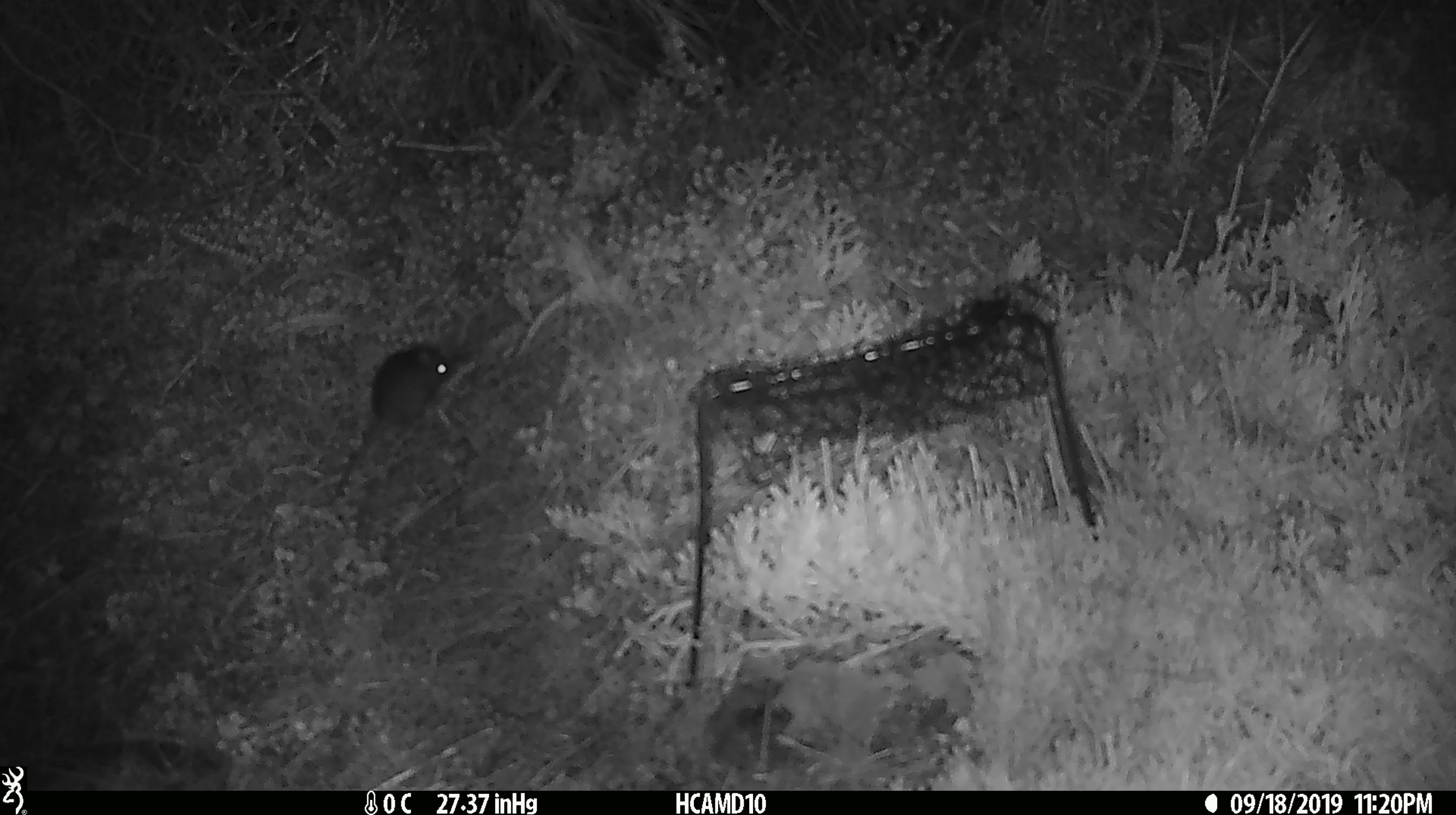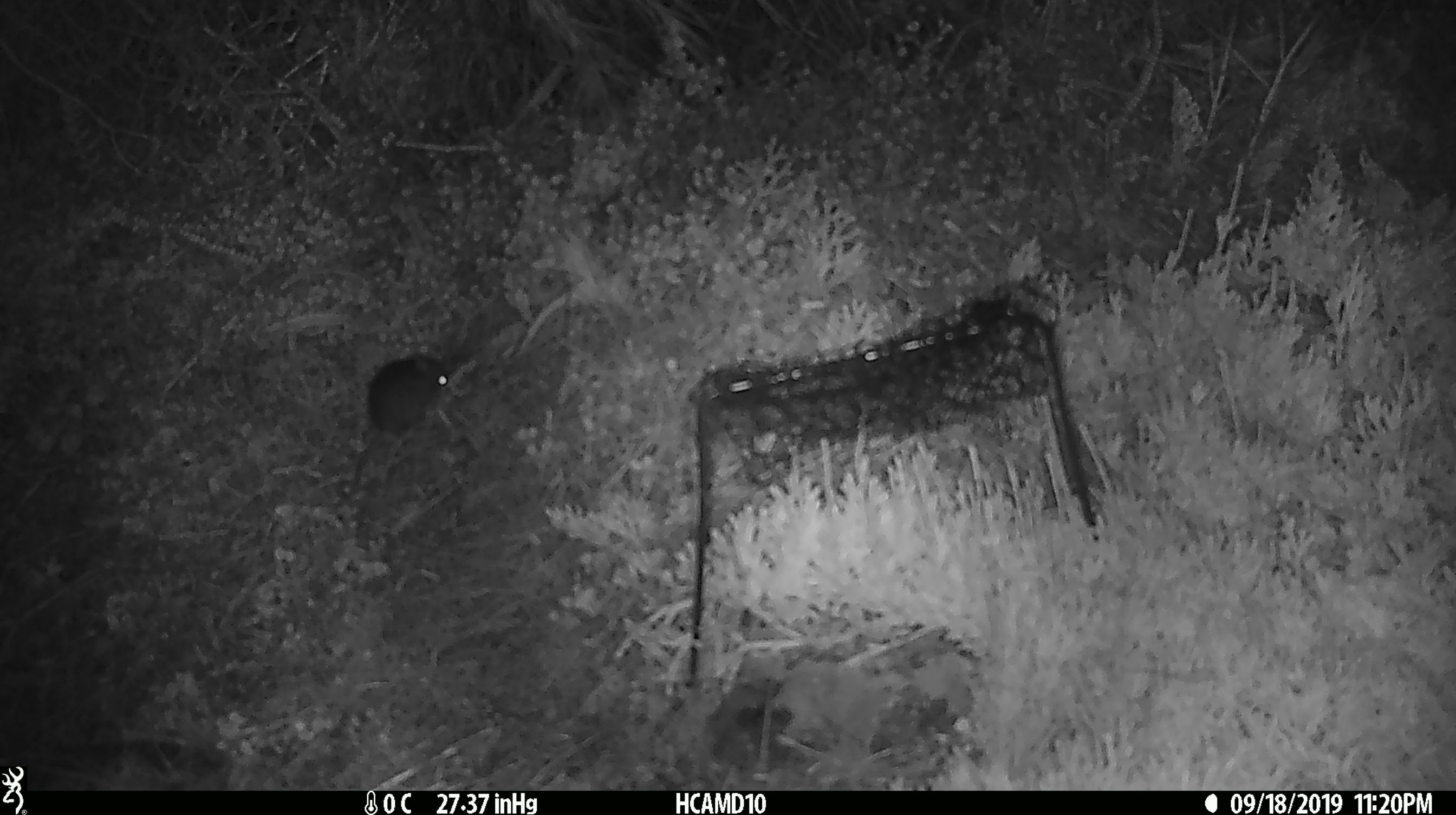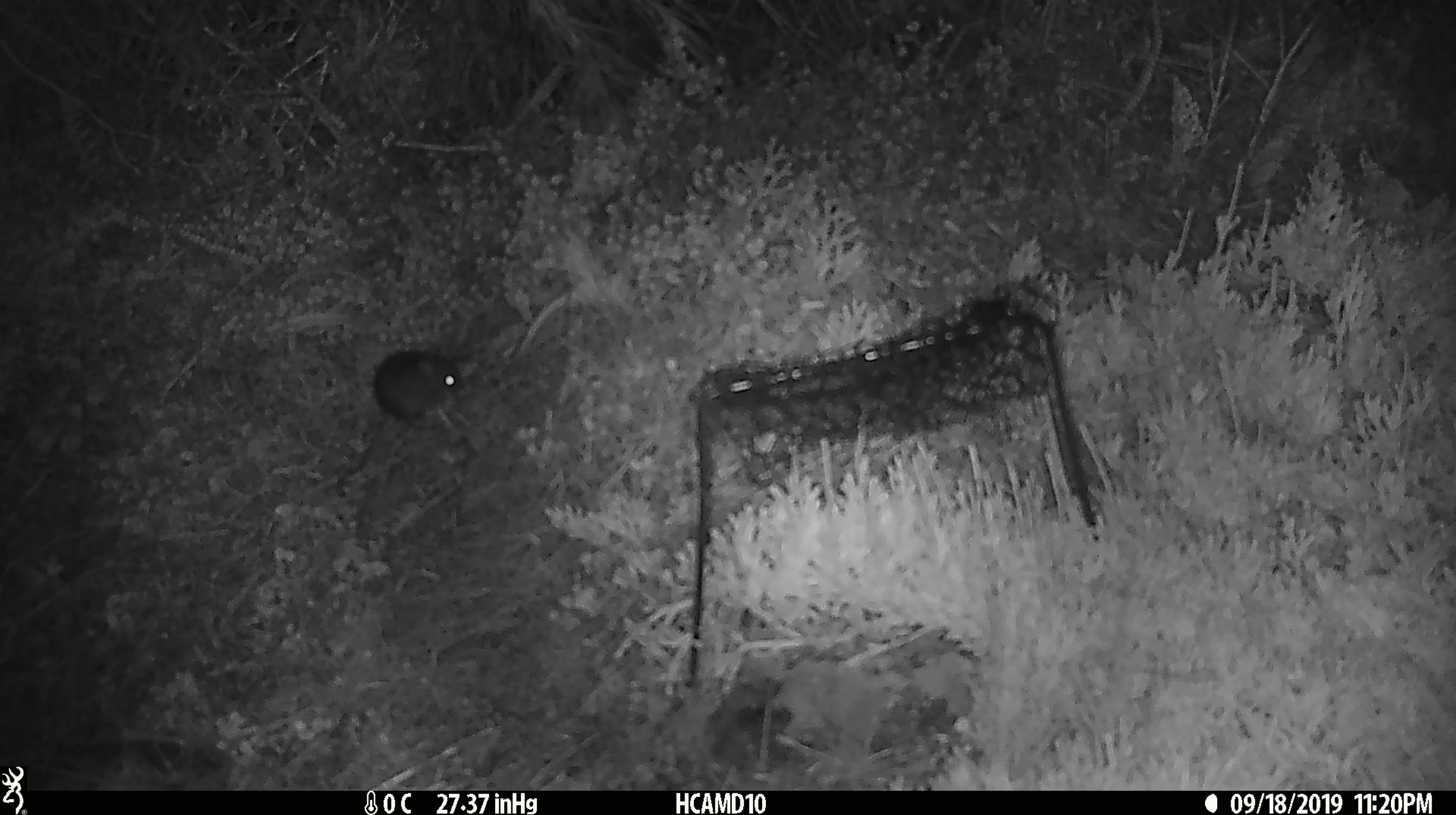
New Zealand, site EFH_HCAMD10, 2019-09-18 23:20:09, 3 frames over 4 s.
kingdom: Animalia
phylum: Chordata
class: Mammalia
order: Rodentia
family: Muridae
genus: Mus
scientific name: Mus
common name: mouse